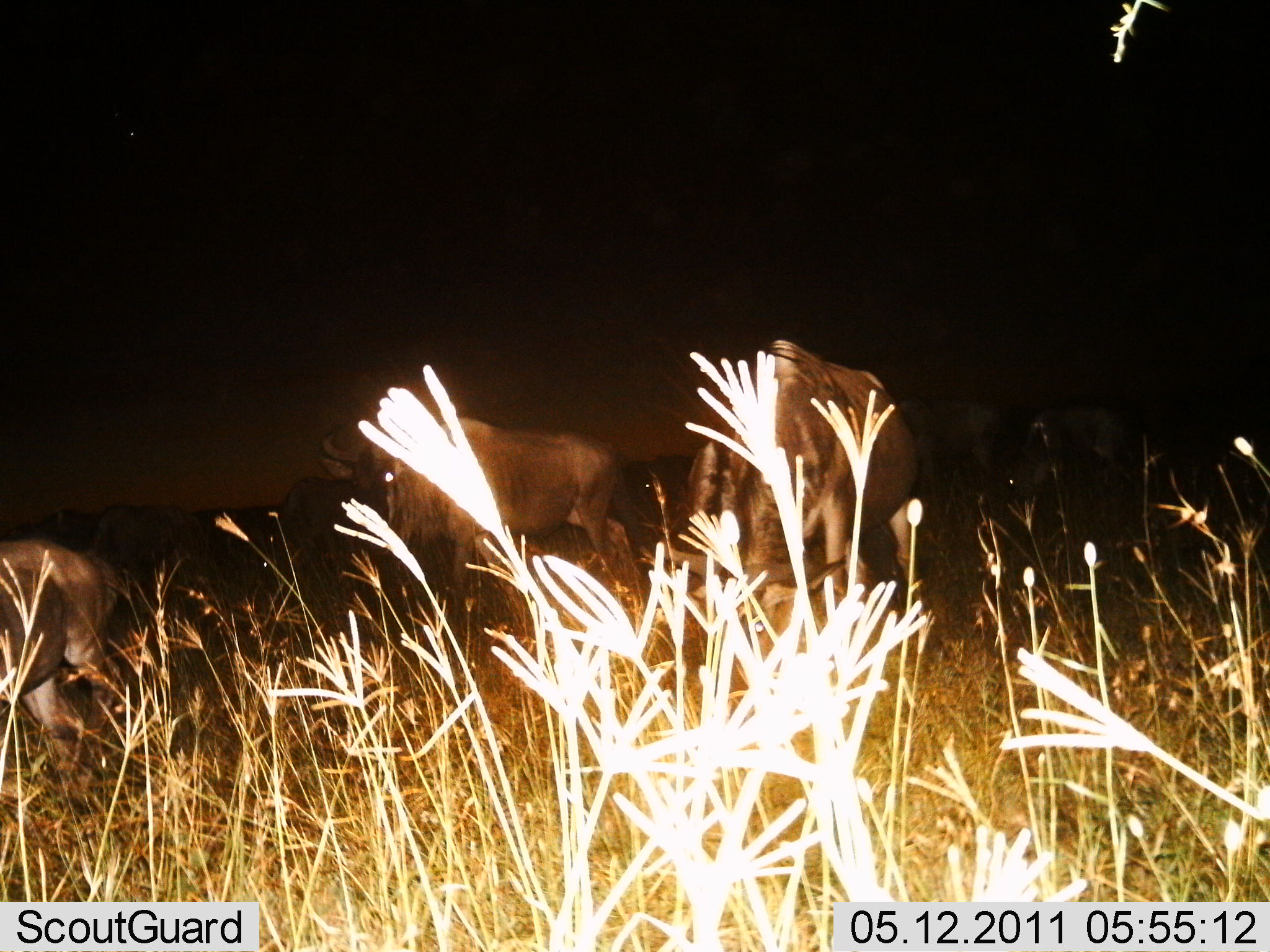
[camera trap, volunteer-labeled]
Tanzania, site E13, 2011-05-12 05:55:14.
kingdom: Animalia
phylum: Chordata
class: Mammalia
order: Artiodactyla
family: Bovidae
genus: Connochaetes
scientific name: Connochaetes taurinus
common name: blue wildebeest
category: wildebeest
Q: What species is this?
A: Wildebeest (blue wildebeest) (Connochaetes taurinus).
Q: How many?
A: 4.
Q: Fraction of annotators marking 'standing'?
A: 46%.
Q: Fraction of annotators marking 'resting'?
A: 15%.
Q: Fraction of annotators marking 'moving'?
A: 31%.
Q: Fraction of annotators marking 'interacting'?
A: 0%.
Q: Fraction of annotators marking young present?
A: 8%.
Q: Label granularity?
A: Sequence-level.